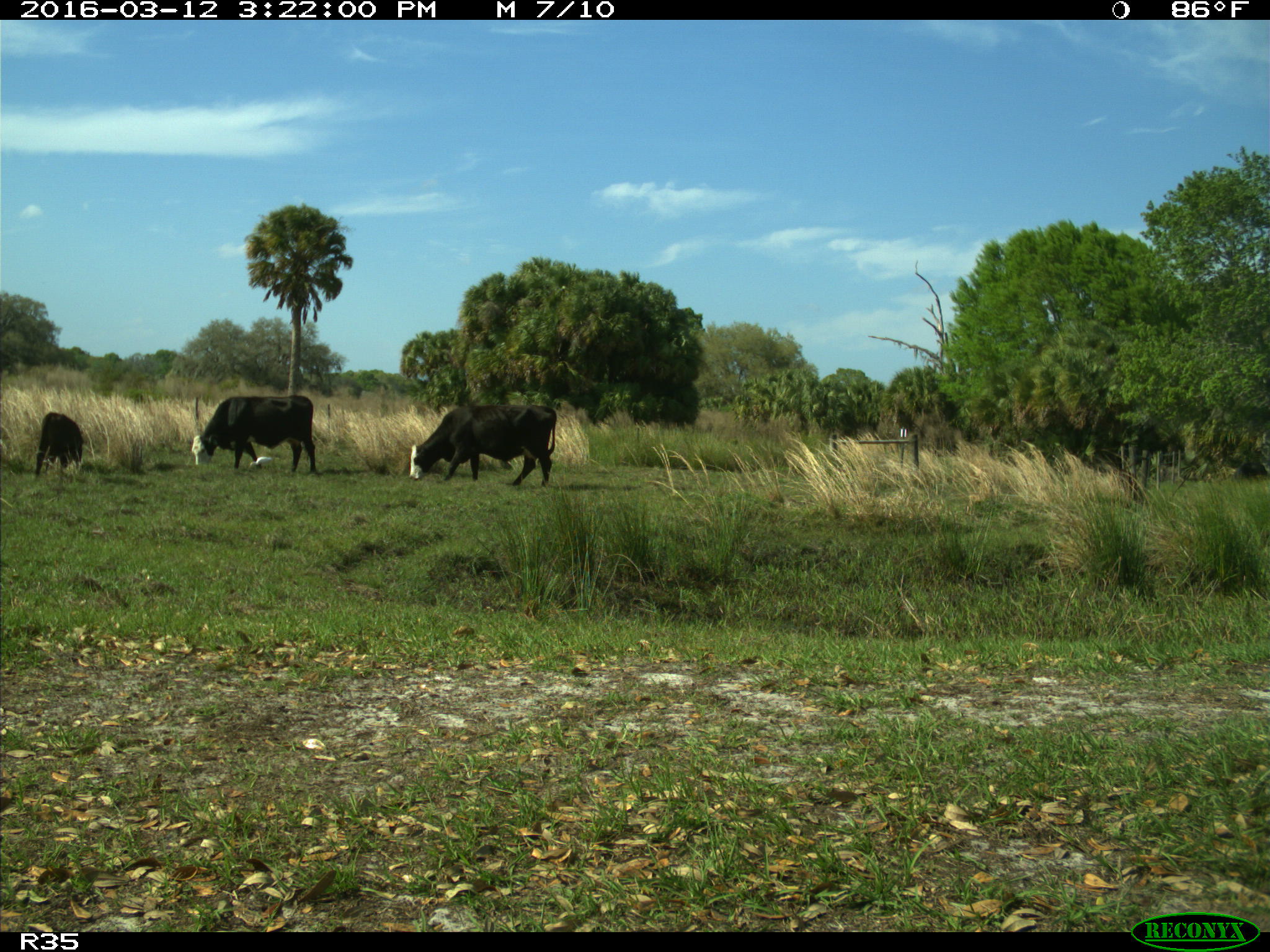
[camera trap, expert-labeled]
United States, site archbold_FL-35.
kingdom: Animalia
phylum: Chordata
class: Mammalia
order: Artiodactyla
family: Bovidae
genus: Bos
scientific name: Bos taurus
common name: domestic cow